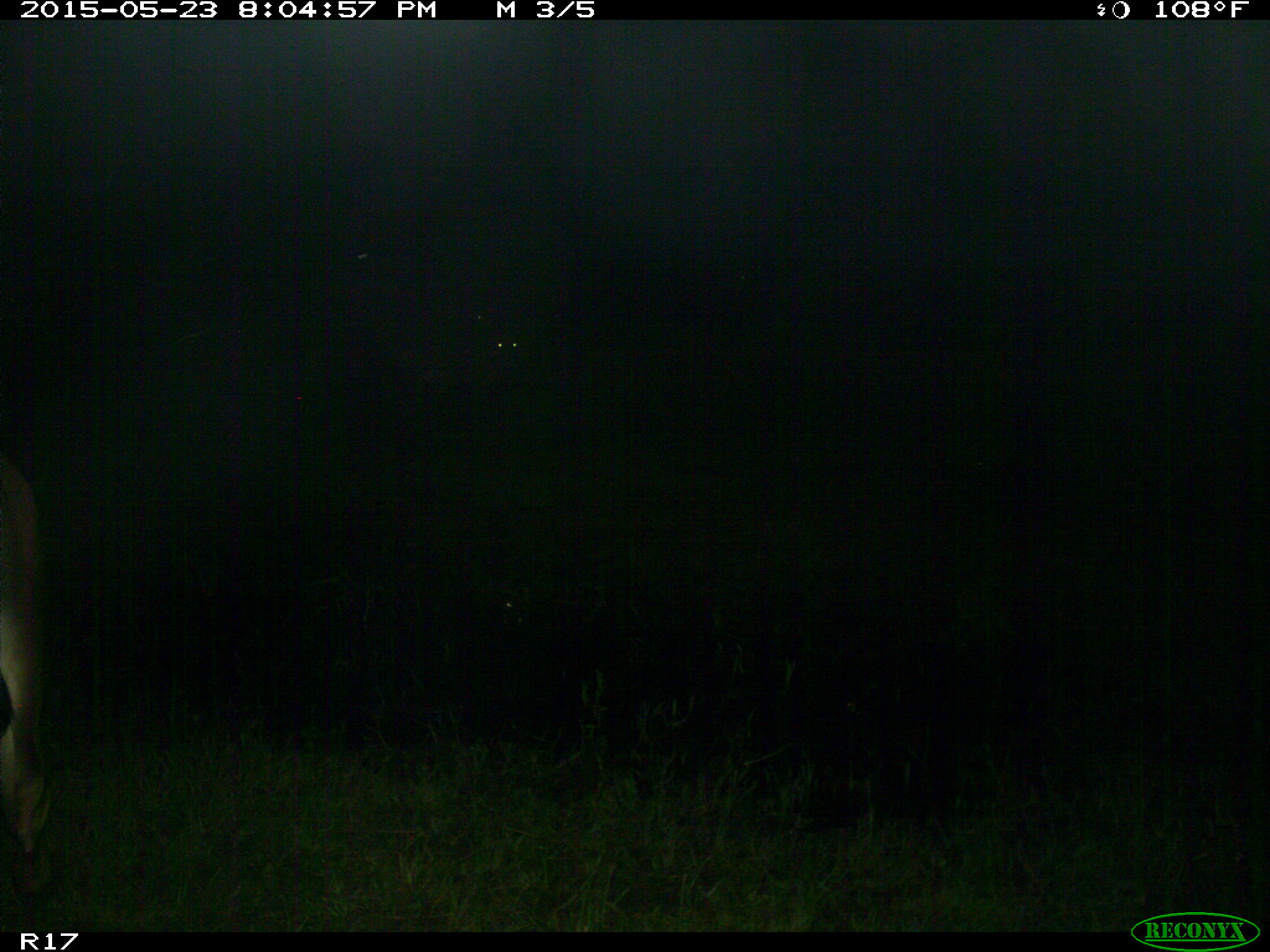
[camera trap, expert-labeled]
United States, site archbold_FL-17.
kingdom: Animalia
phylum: Chordata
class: Mammalia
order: Artiodactyla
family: Bovidae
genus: Bos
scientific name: Bos taurus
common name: domestic cow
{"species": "Bos taurus (domestic cow)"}